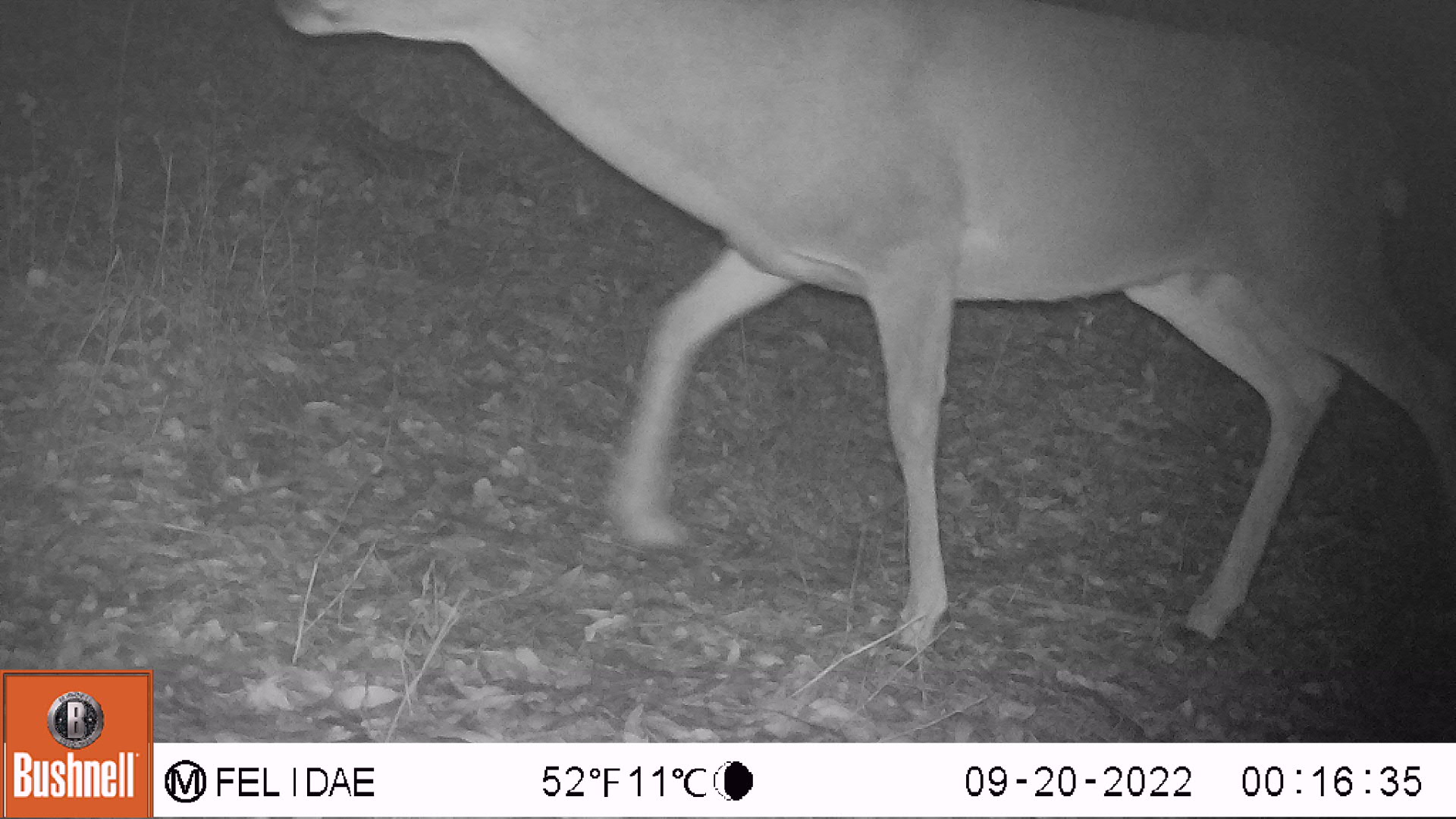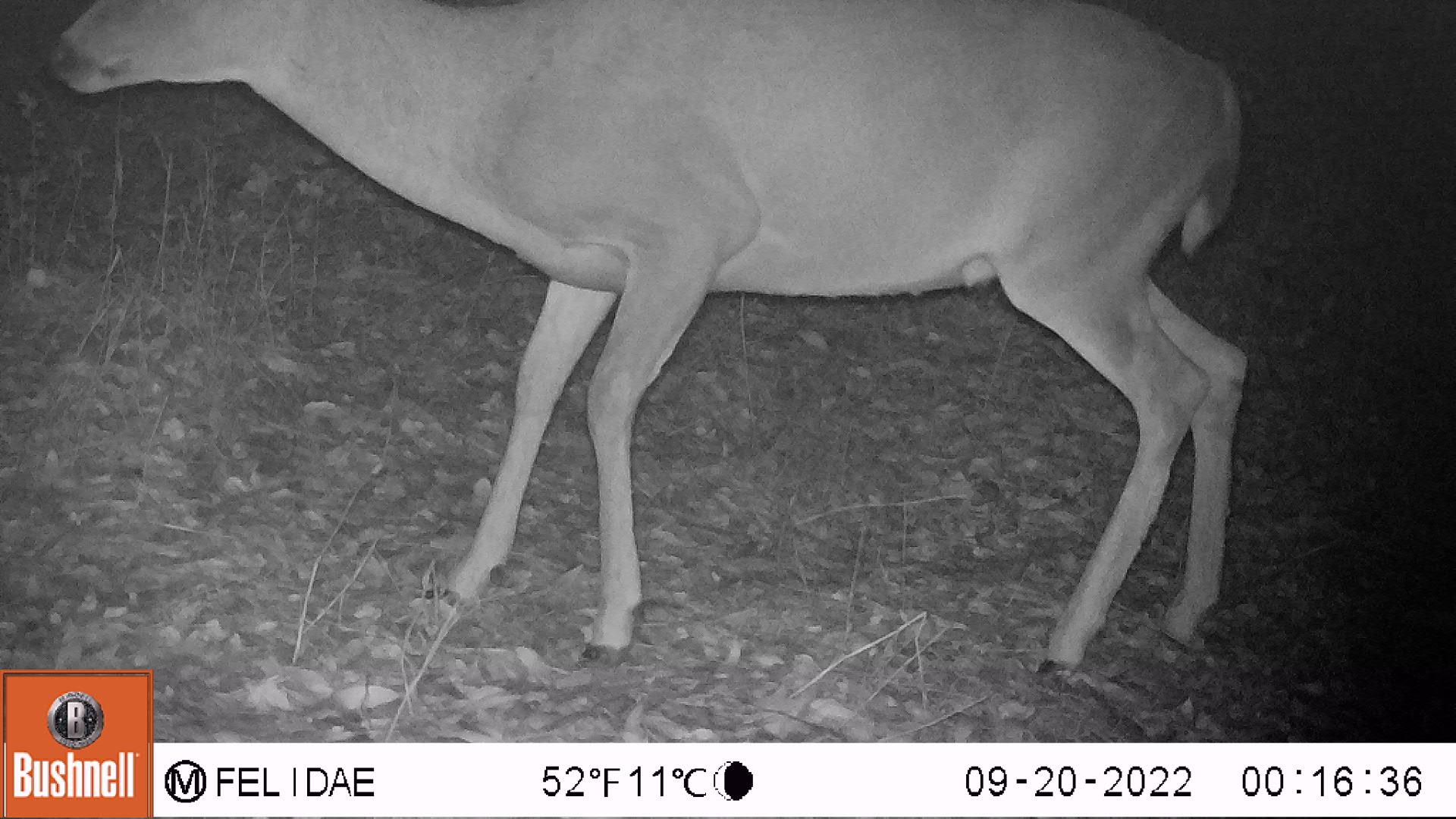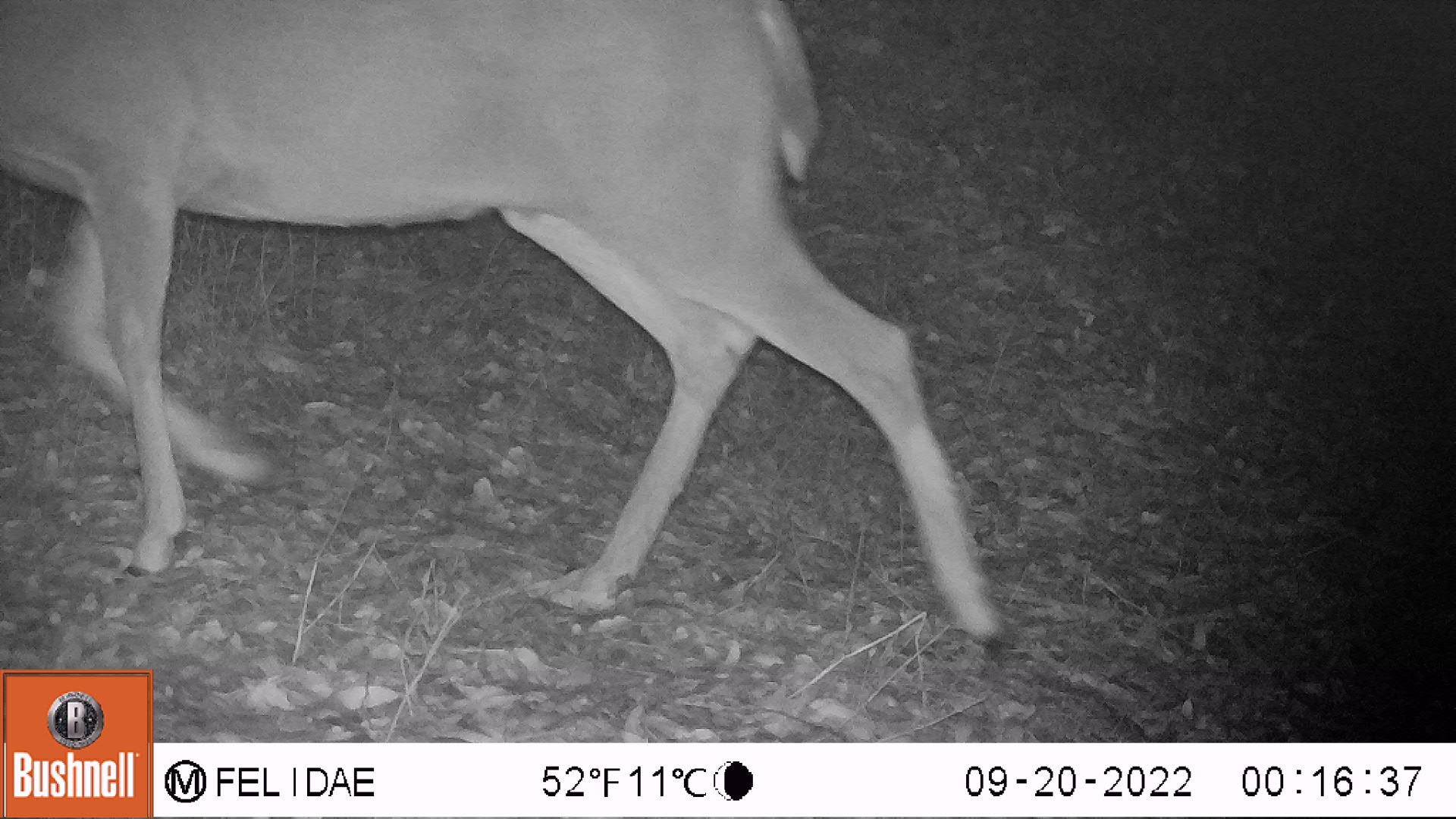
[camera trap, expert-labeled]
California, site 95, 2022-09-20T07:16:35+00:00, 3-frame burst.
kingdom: Animalia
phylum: Chordata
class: Mammalia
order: Artiodactyla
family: Cervidae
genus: Odocoileus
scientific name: Odocoileus hemionus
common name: mule deer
Mule deer (Odocoileus hemionus).